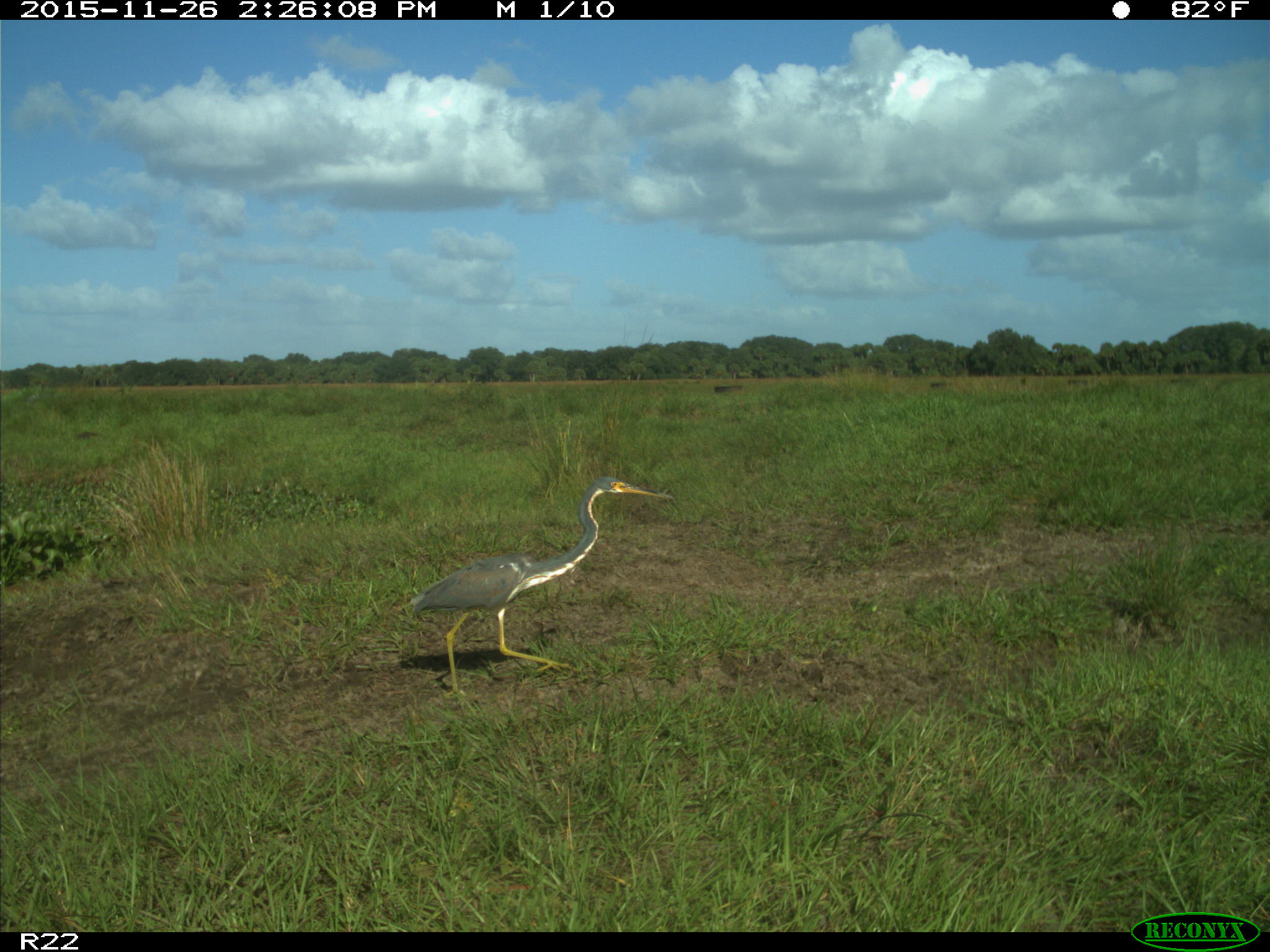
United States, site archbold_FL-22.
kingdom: Animalia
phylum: Chordata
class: Aves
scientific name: Aves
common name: birds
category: unidentified bird